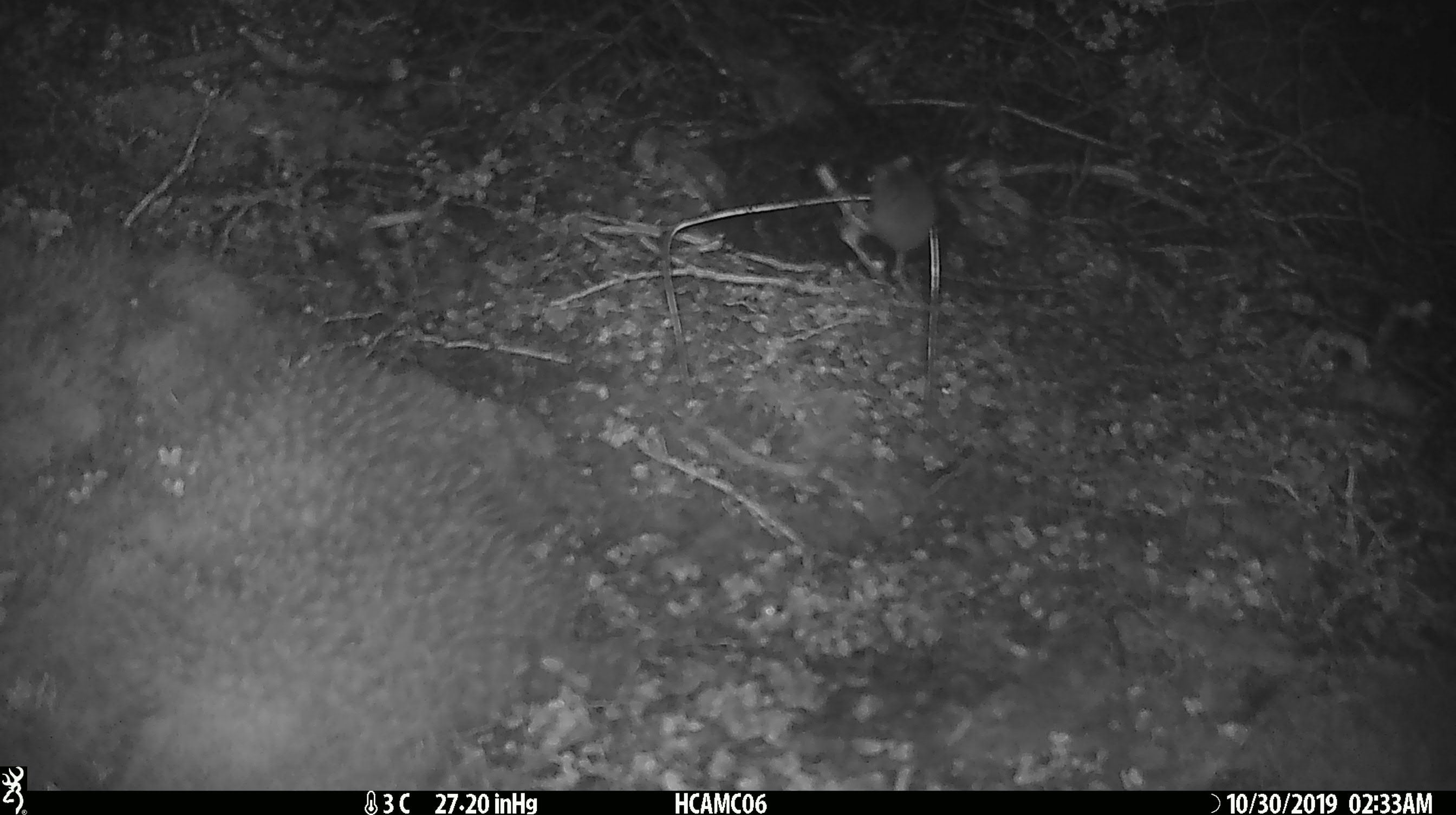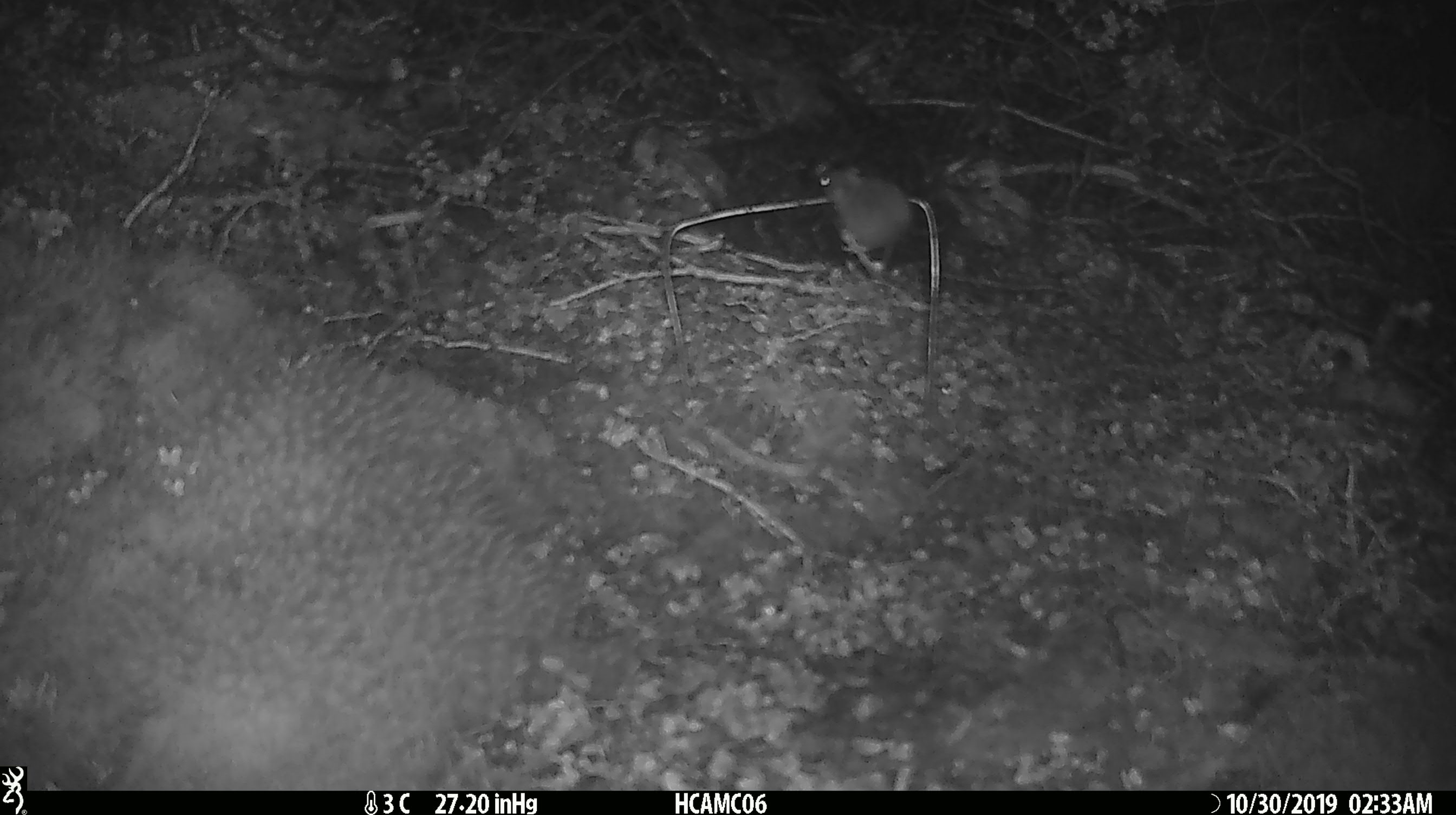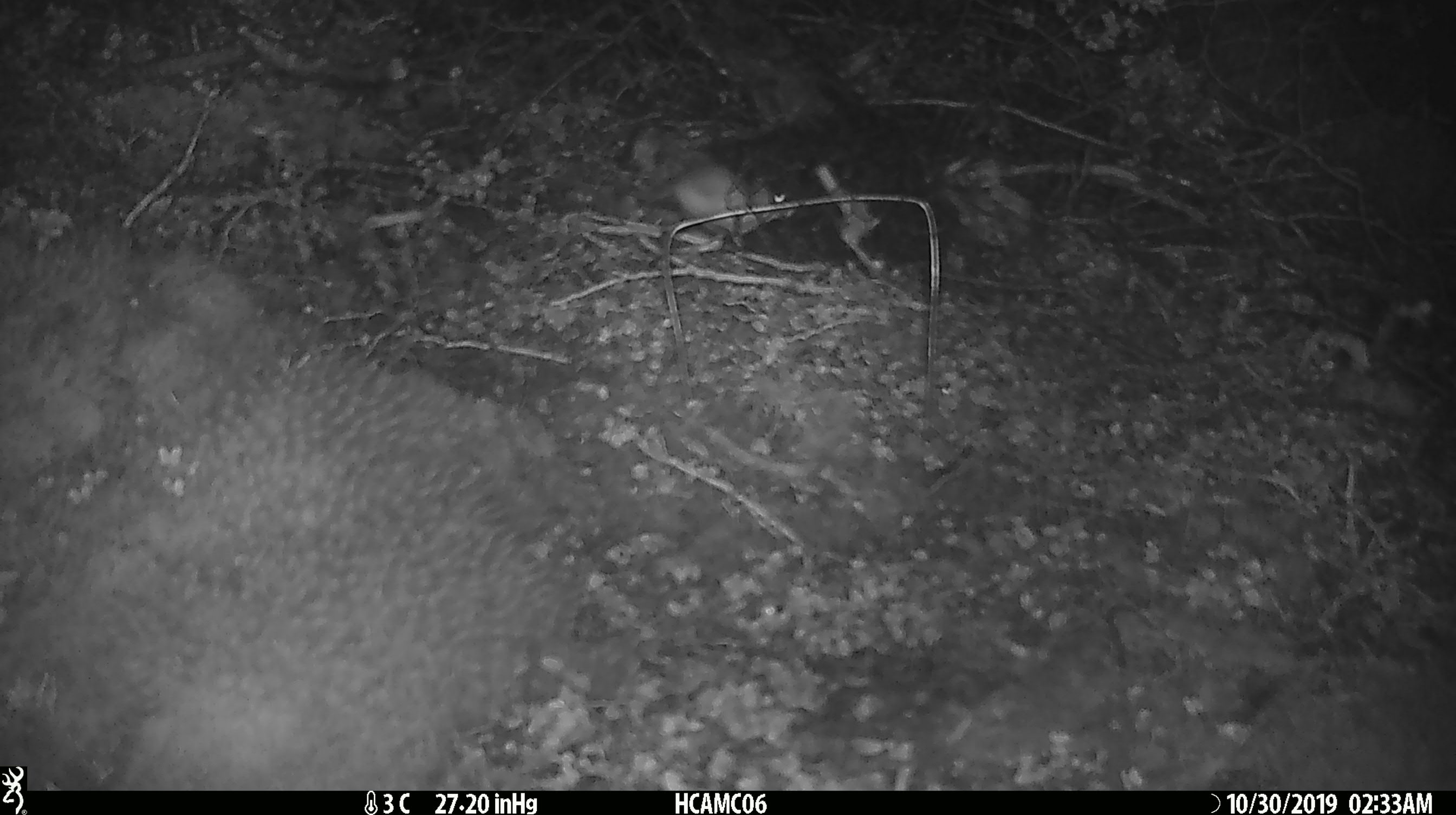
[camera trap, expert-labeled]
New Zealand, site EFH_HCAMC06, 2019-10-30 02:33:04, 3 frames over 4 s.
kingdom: Animalia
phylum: Chordata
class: Mammalia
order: Rodentia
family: Muridae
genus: Mus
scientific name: Mus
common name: mouse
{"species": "mouse (Mus)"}